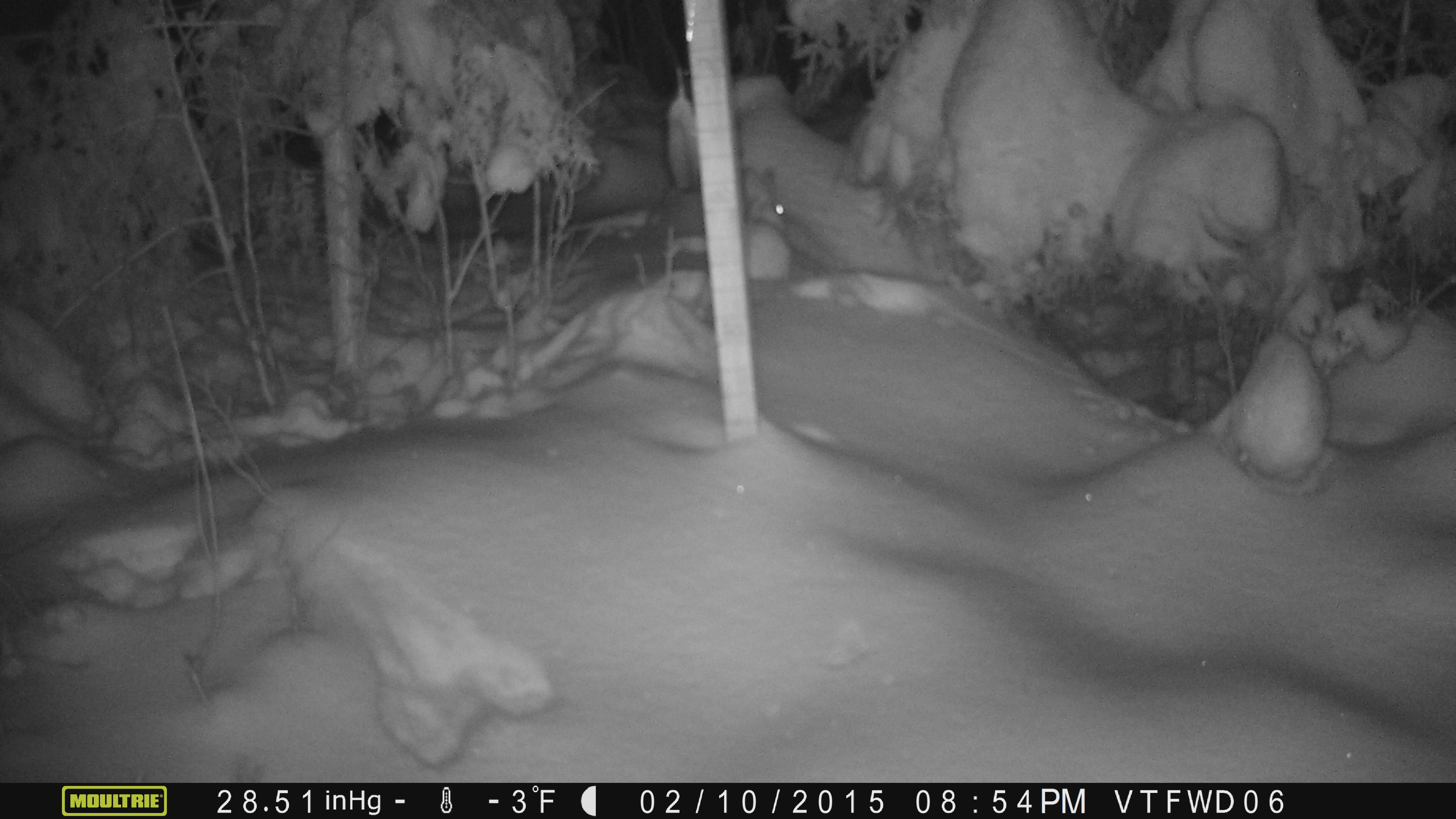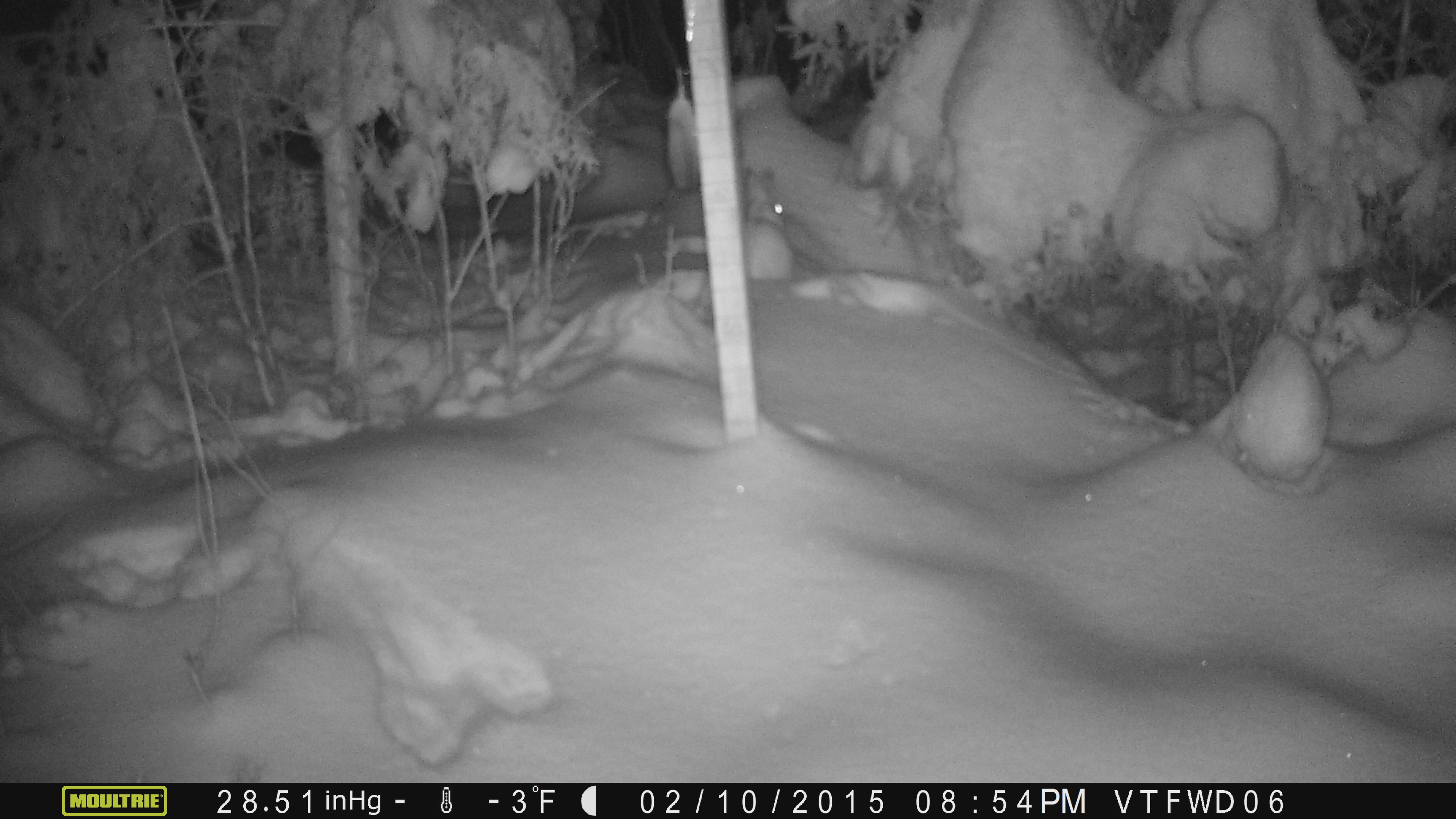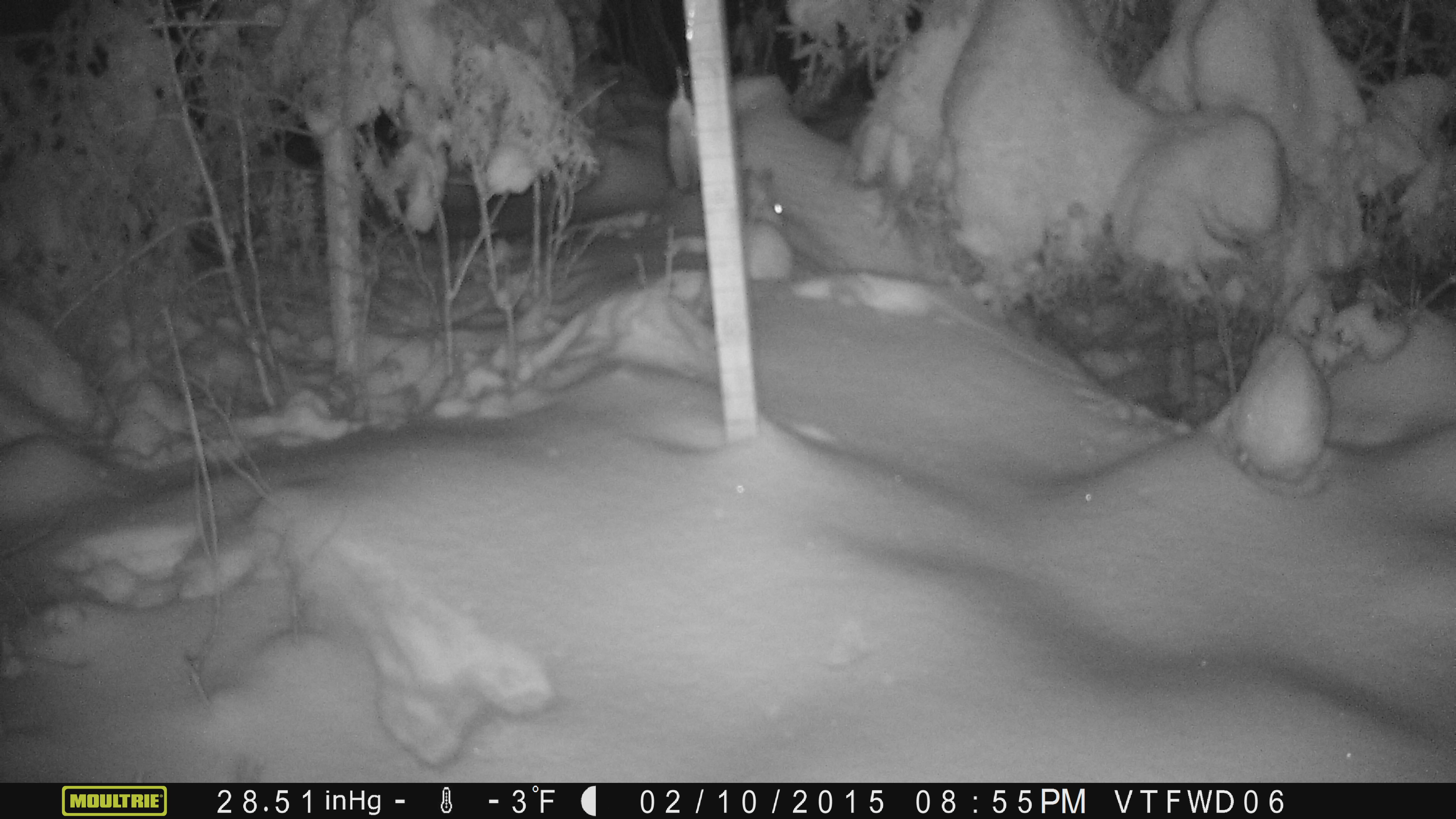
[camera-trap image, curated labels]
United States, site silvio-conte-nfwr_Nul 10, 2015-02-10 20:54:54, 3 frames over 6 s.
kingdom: Animalia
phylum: Chordata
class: Mammalia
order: Lagomorpha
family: Leporidae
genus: Lepus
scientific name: Lepus americanus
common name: snowshoe hare